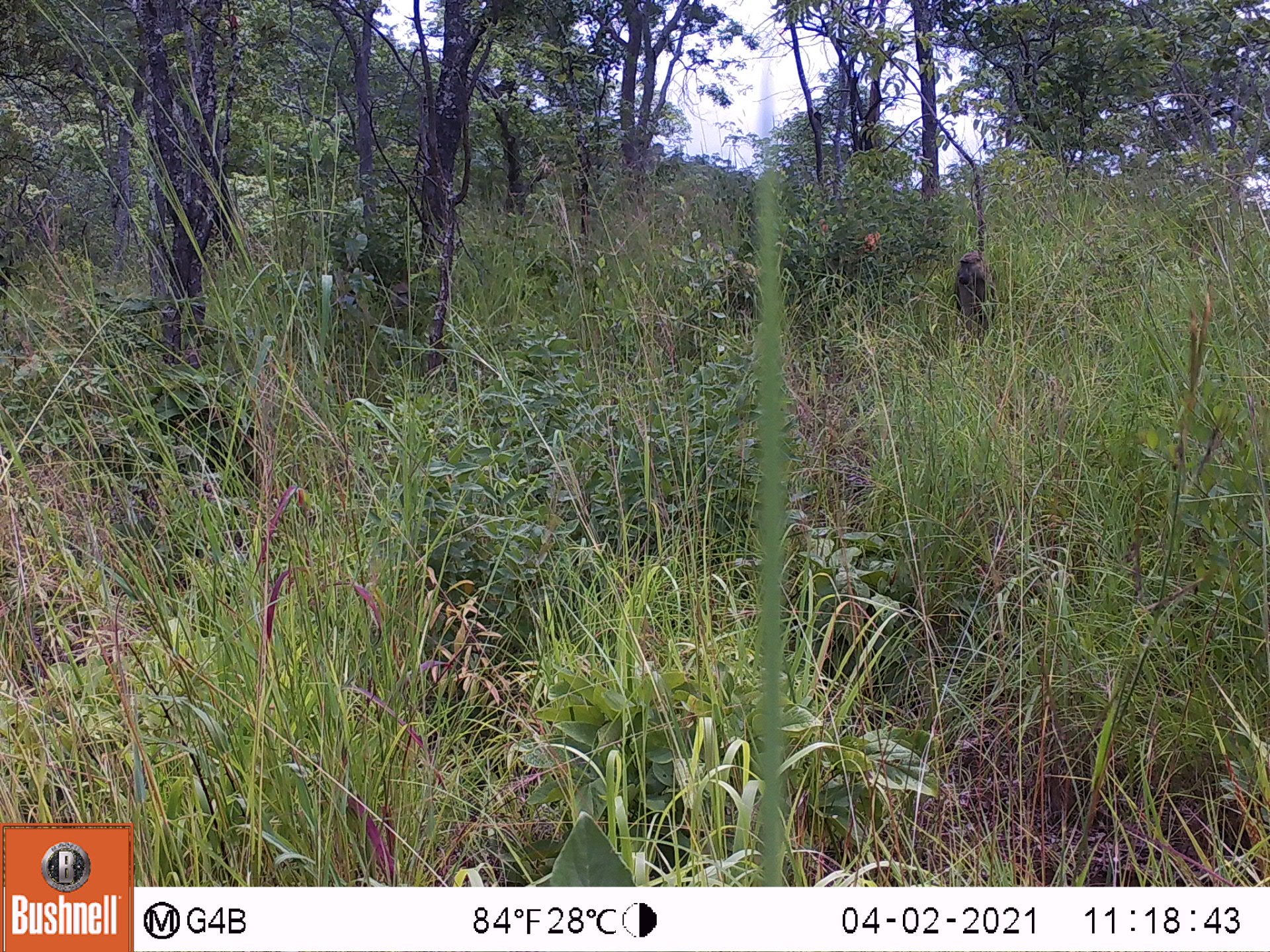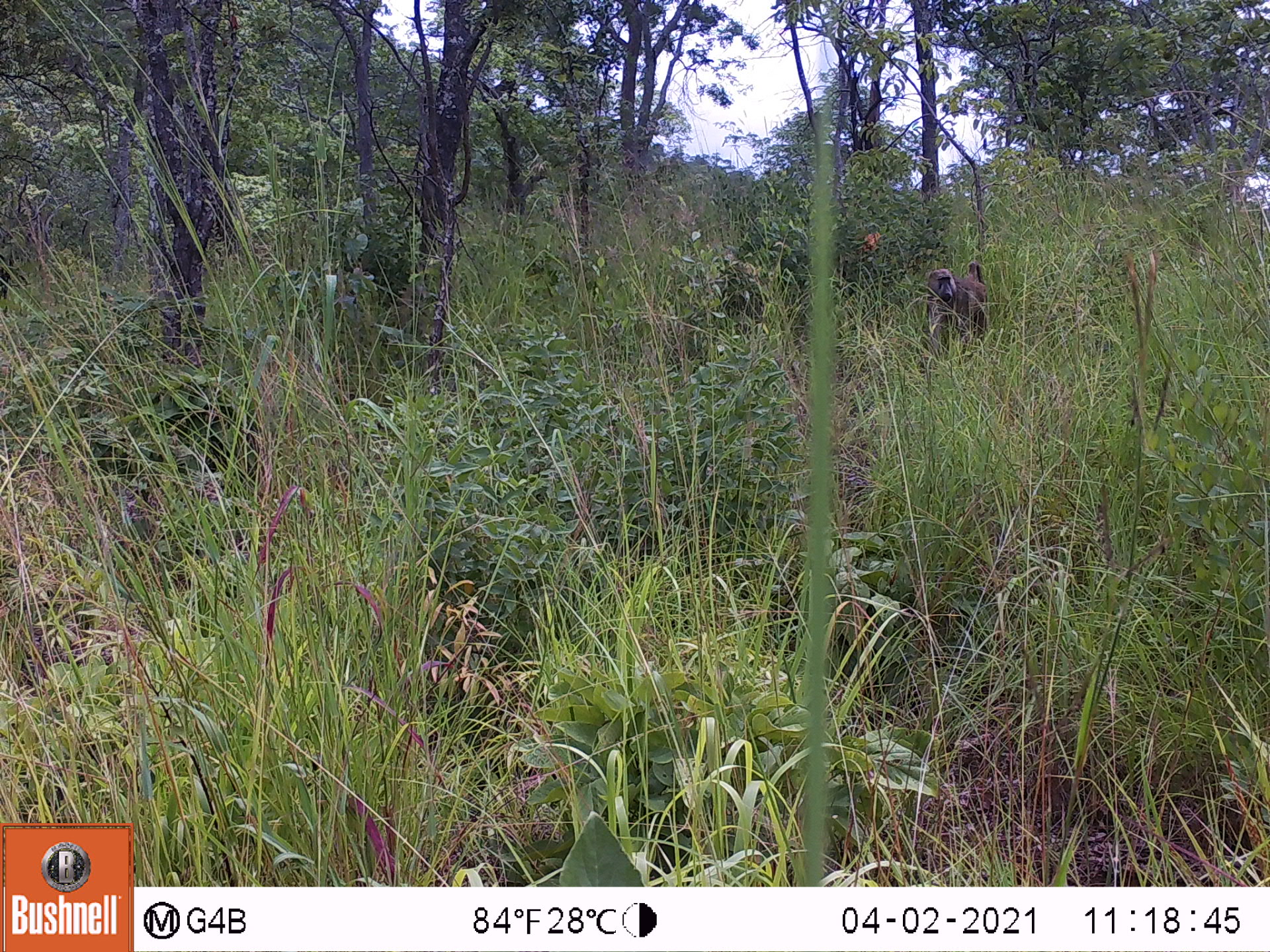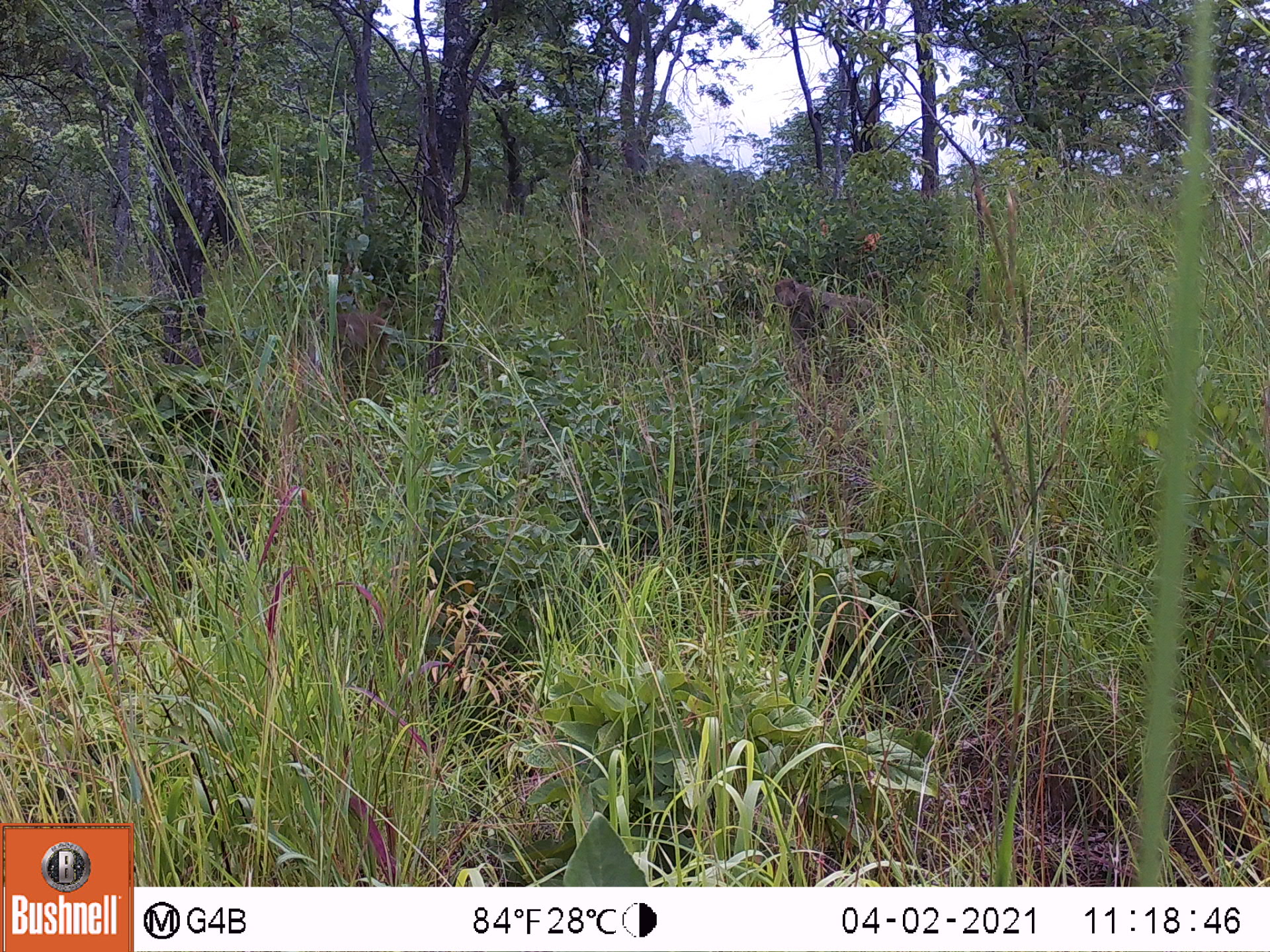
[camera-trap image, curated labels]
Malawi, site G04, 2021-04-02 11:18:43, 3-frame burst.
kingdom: Animalia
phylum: Chordata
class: Mammalia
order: Primates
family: Cercopithecidae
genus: Papio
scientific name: Papio cynocephalus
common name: yellow baboon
Yellow baboon (Papio cynocephalus), count 1.